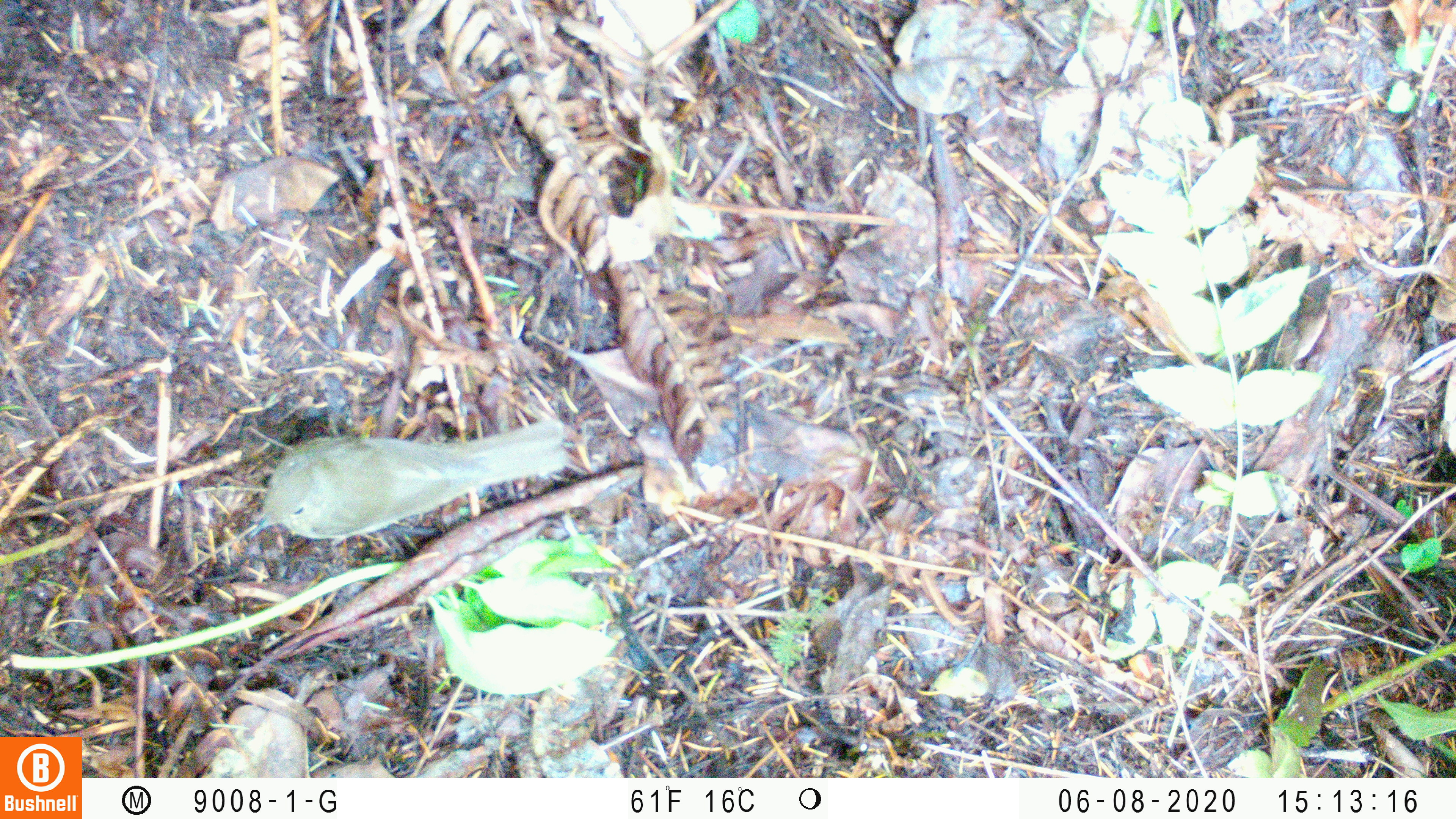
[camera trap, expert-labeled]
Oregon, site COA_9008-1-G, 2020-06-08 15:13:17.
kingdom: Animalia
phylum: Chordata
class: Aves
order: Passeriformes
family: Turdidae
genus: Catharus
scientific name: Catharus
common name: brown thrushes and nightingale-thrushes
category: catharus species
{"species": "catharus species (brown thrushes and nightingale-thrushes) (Catharus)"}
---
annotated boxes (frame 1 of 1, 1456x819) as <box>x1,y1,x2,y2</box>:
catharus species: <box>242,411,580,558</box>